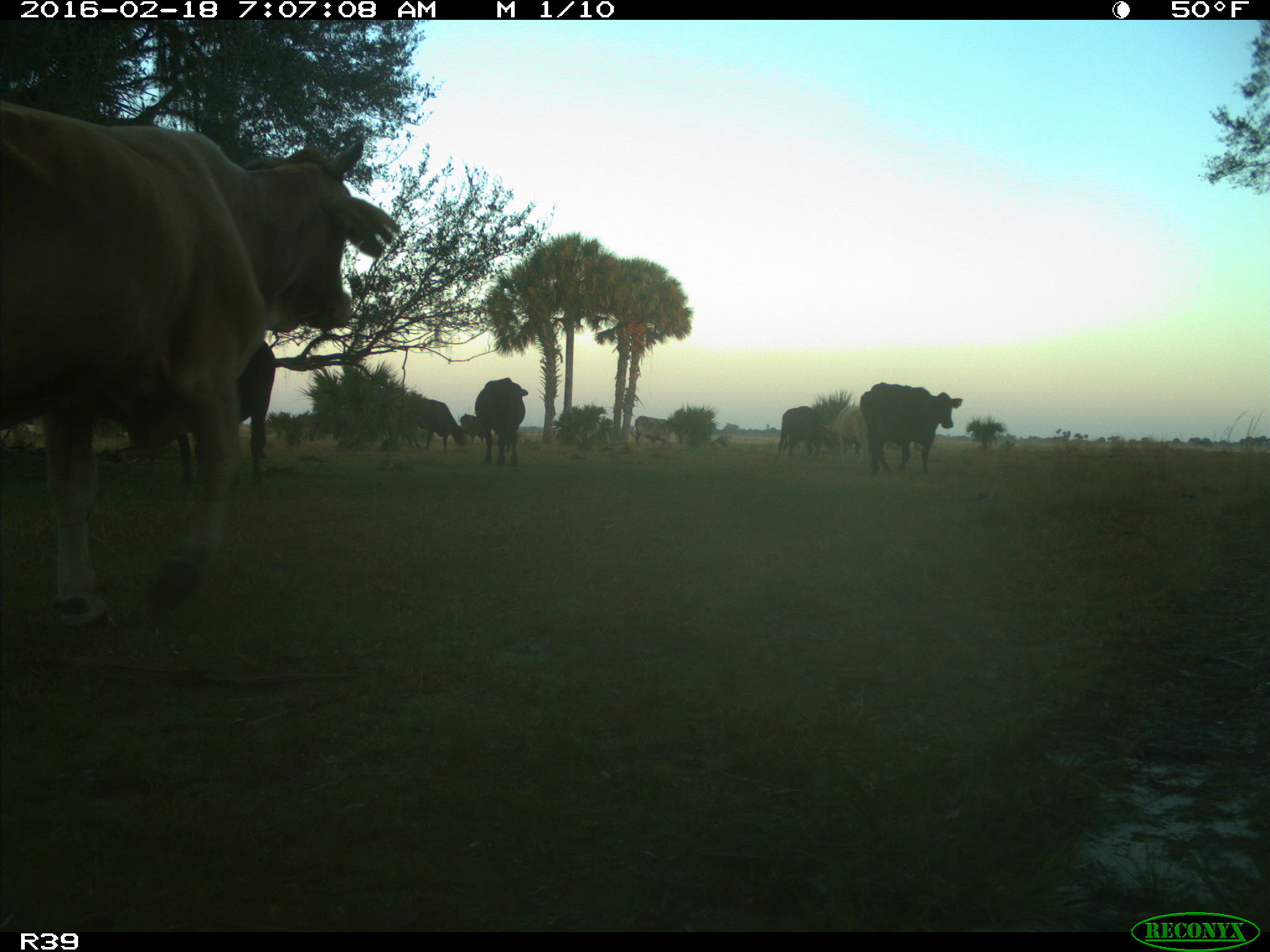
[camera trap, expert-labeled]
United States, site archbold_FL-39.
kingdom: Animalia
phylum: Chordata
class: Mammalia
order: Artiodactyla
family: Bovidae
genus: Bos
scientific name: Bos taurus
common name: domestic cow